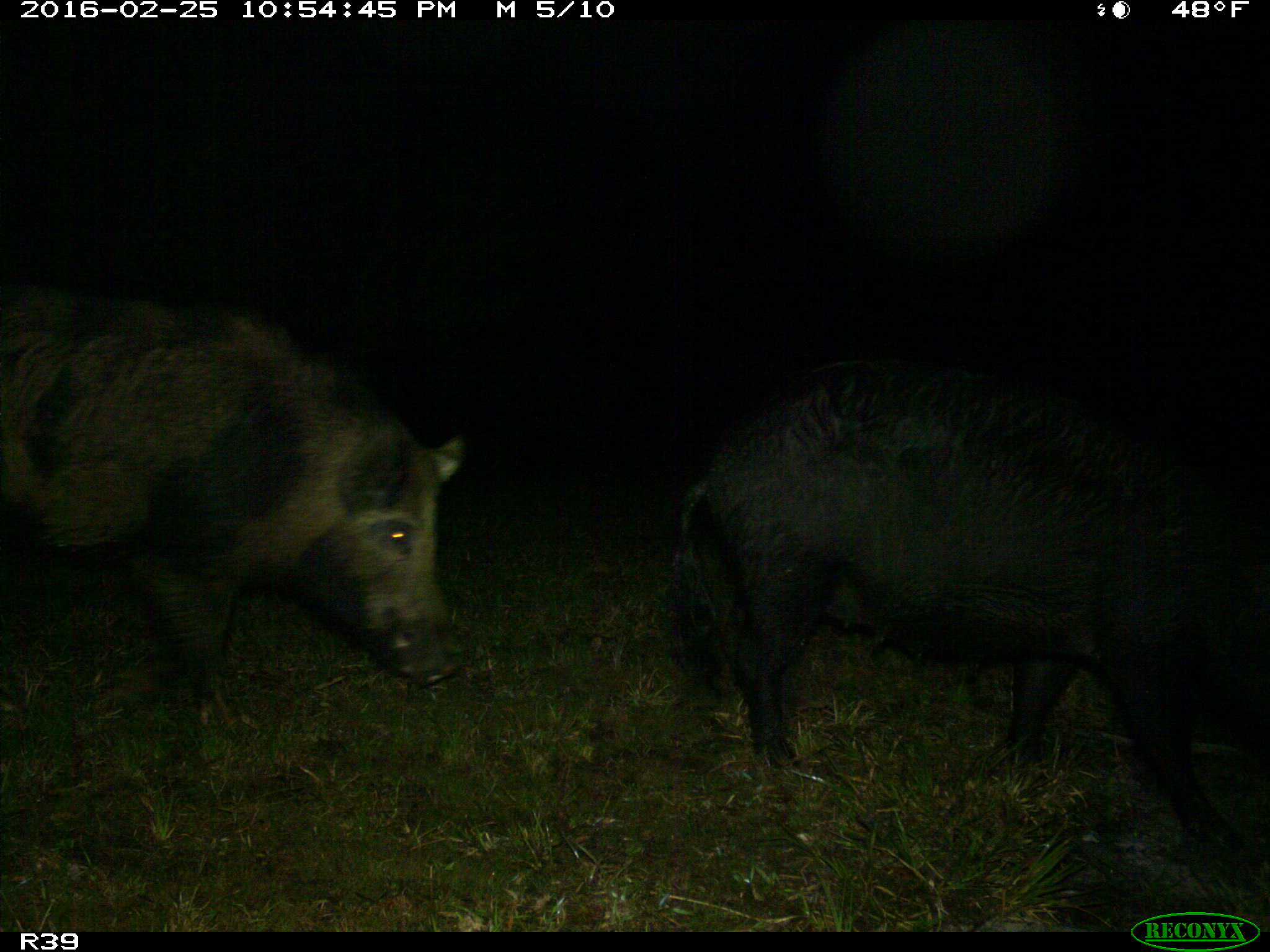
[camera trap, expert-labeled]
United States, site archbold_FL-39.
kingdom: Animalia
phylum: Chordata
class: Mammalia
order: Artiodactyla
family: Suidae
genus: Sus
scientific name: Sus scrofa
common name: wild boar